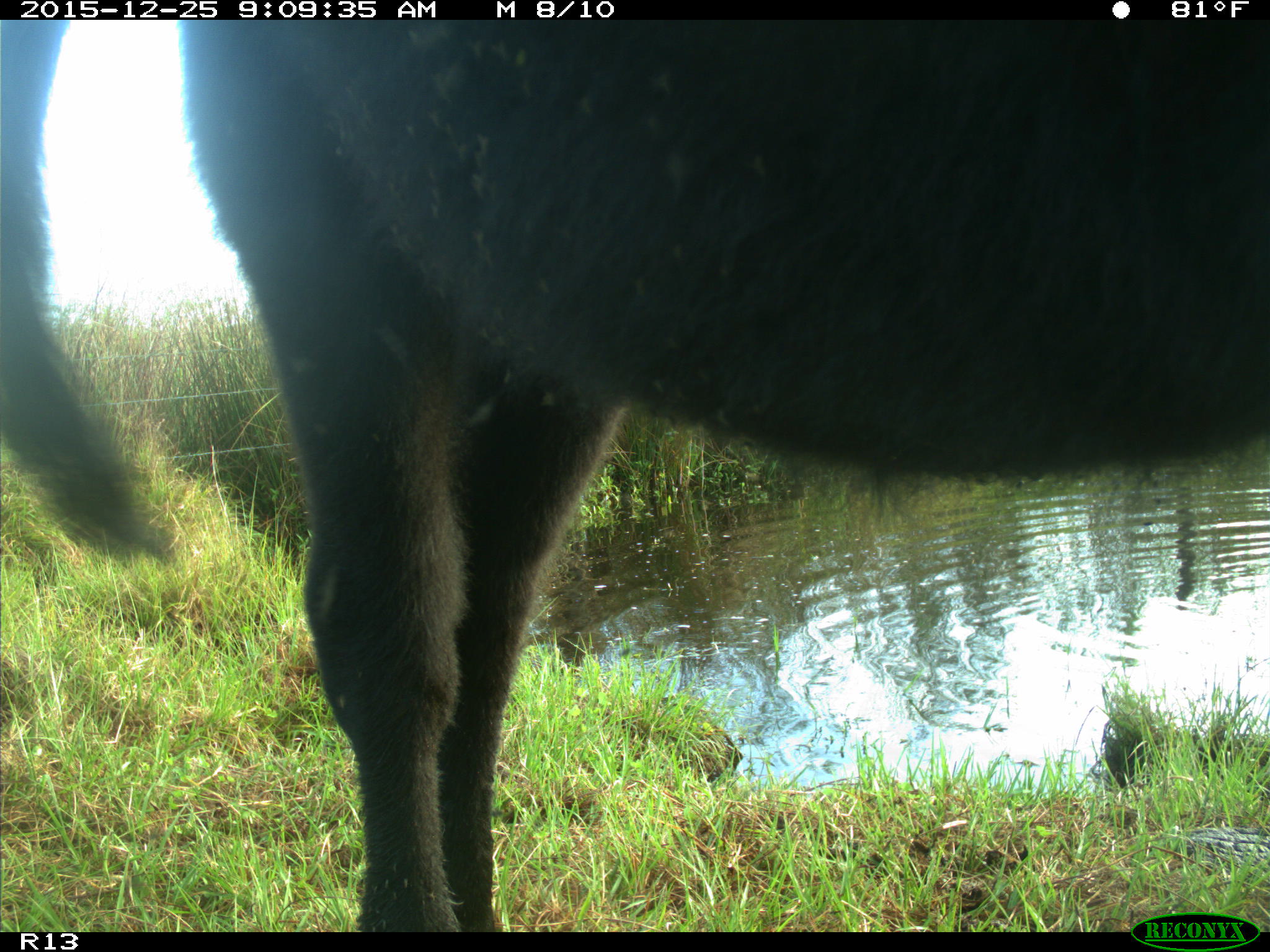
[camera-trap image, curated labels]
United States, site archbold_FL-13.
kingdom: Animalia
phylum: Chordata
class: Mammalia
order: Artiodactyla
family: Bovidae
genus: Bos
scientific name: Bos taurus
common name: domestic cow